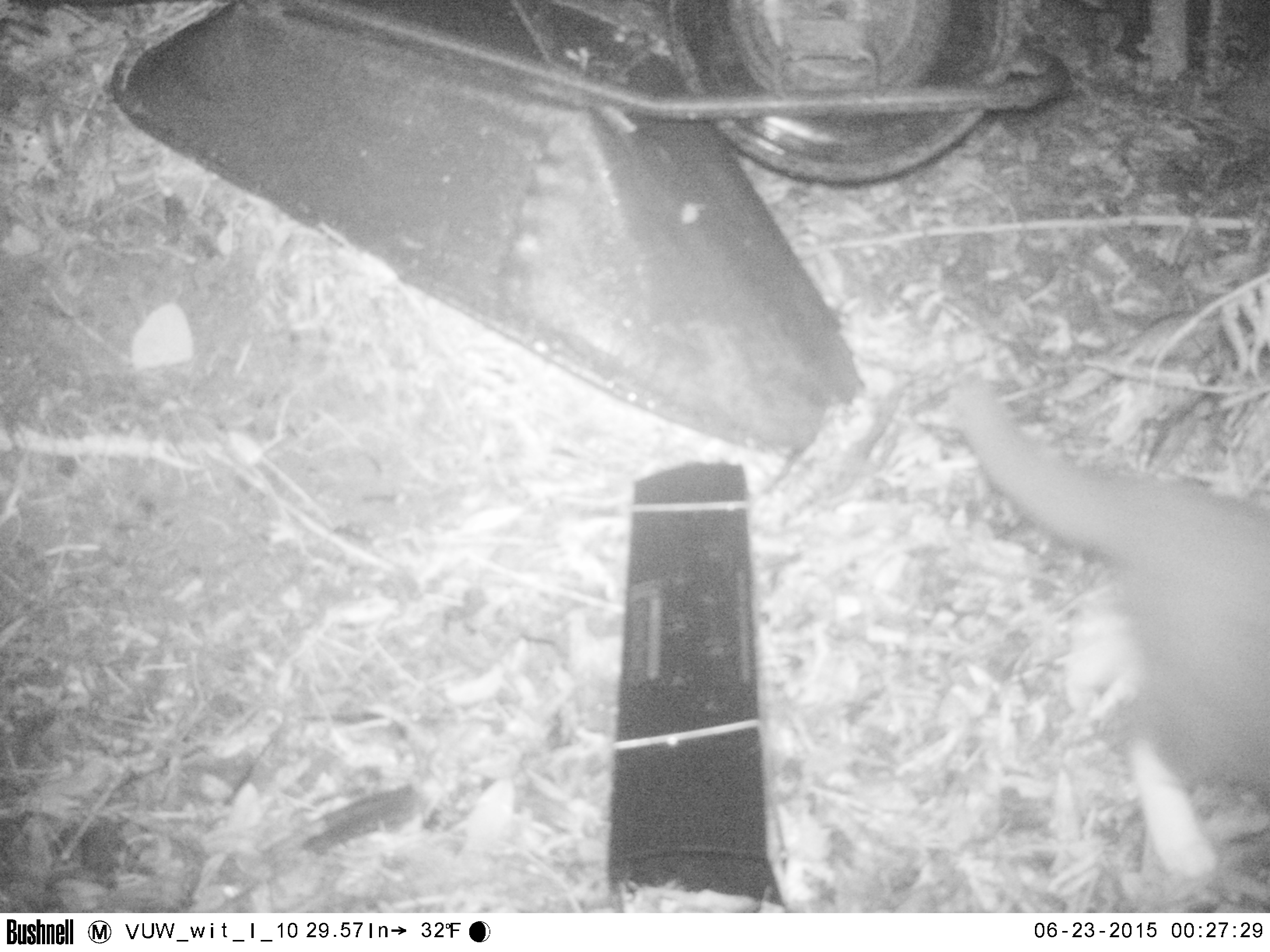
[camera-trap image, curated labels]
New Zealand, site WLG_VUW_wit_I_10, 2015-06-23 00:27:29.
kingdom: Animalia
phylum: Chordata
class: Mammalia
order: Carnivora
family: Felidae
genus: Felis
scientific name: Felis catus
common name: domestic cat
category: cat